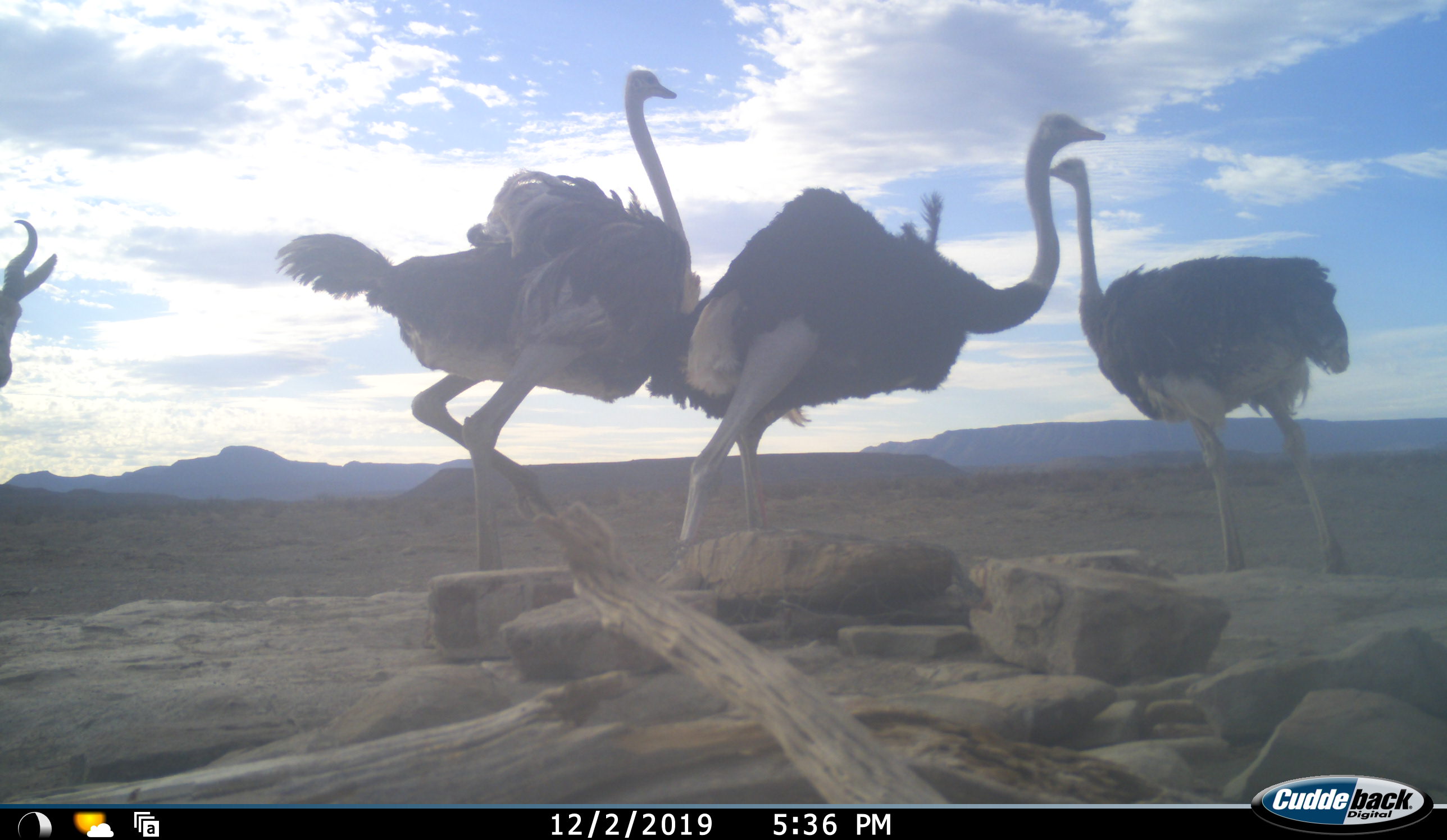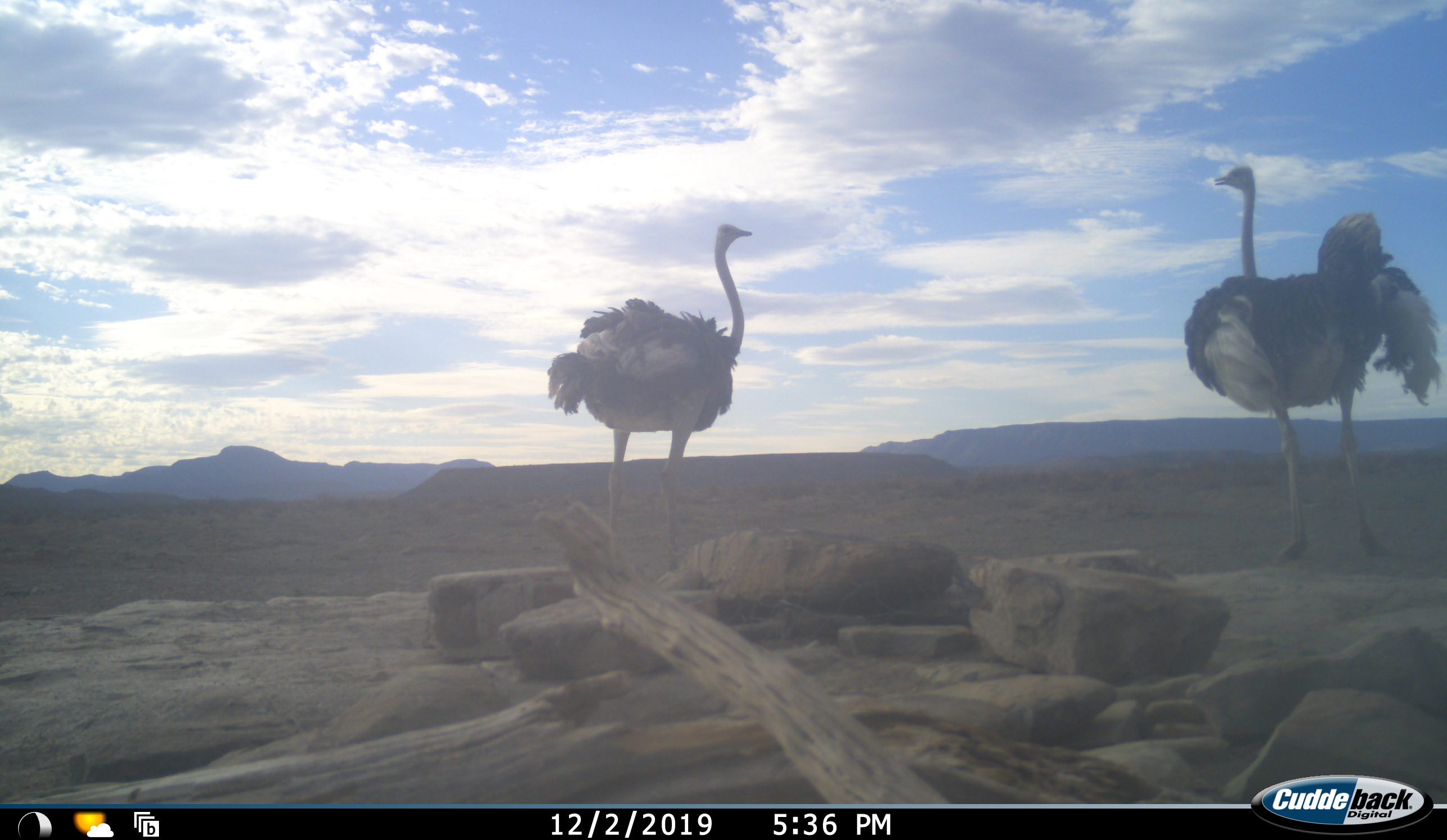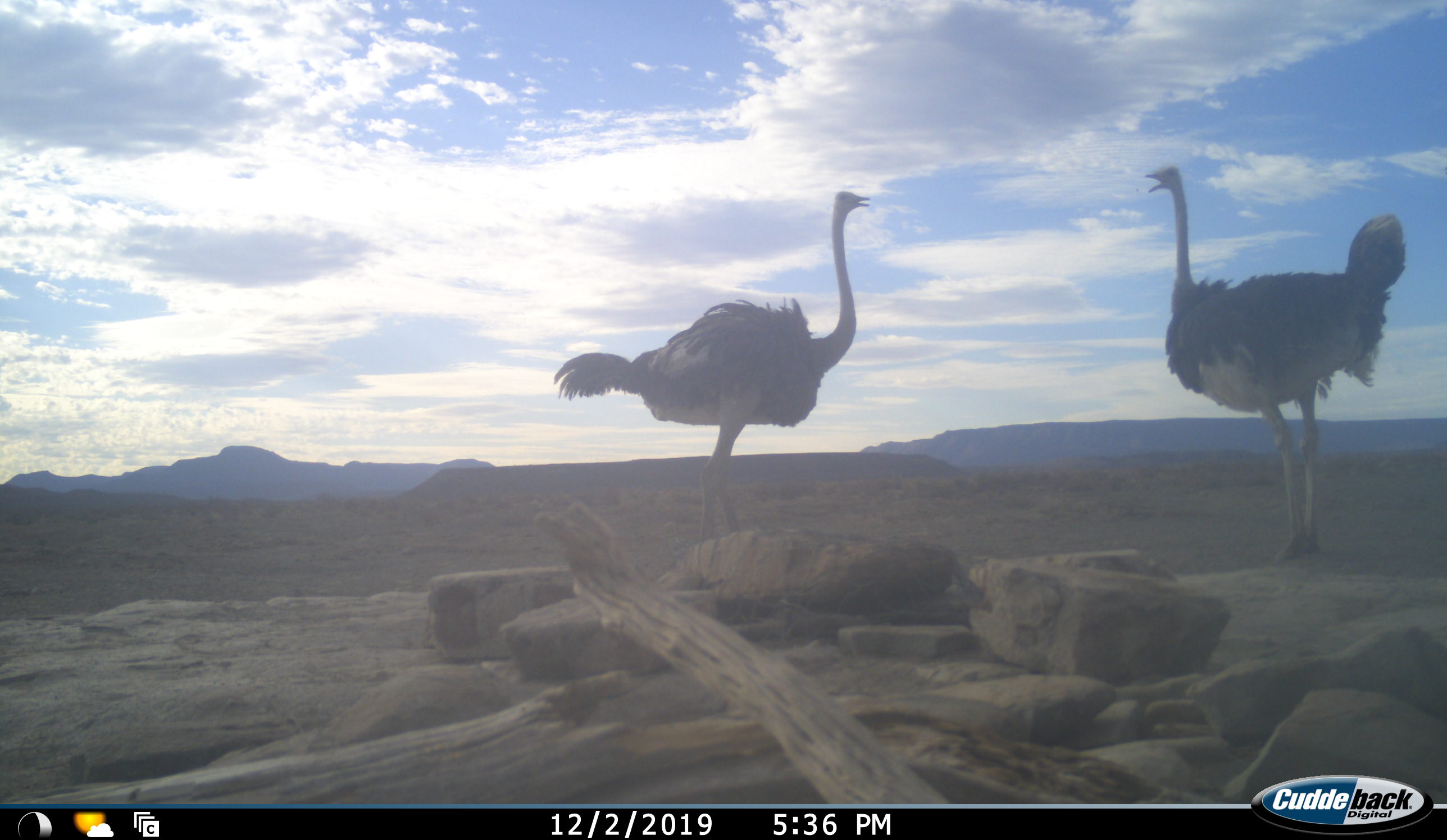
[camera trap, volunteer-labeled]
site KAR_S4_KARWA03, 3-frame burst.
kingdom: Animalia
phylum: Chordata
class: Mammalia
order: Artiodactyla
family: Bovidae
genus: Alcelaphus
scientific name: Alcelaphus buselaphus caama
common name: red hartebeest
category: hartebeestred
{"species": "hartebeestred (red hartebeest) (Alcelaphus buselaphus caama)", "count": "1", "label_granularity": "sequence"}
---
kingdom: Animalia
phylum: Chordata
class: Aves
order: Struthioniformes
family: Struthionidae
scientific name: Struthionidae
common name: ostrich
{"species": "ostrich (Struthionidae)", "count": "3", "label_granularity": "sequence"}